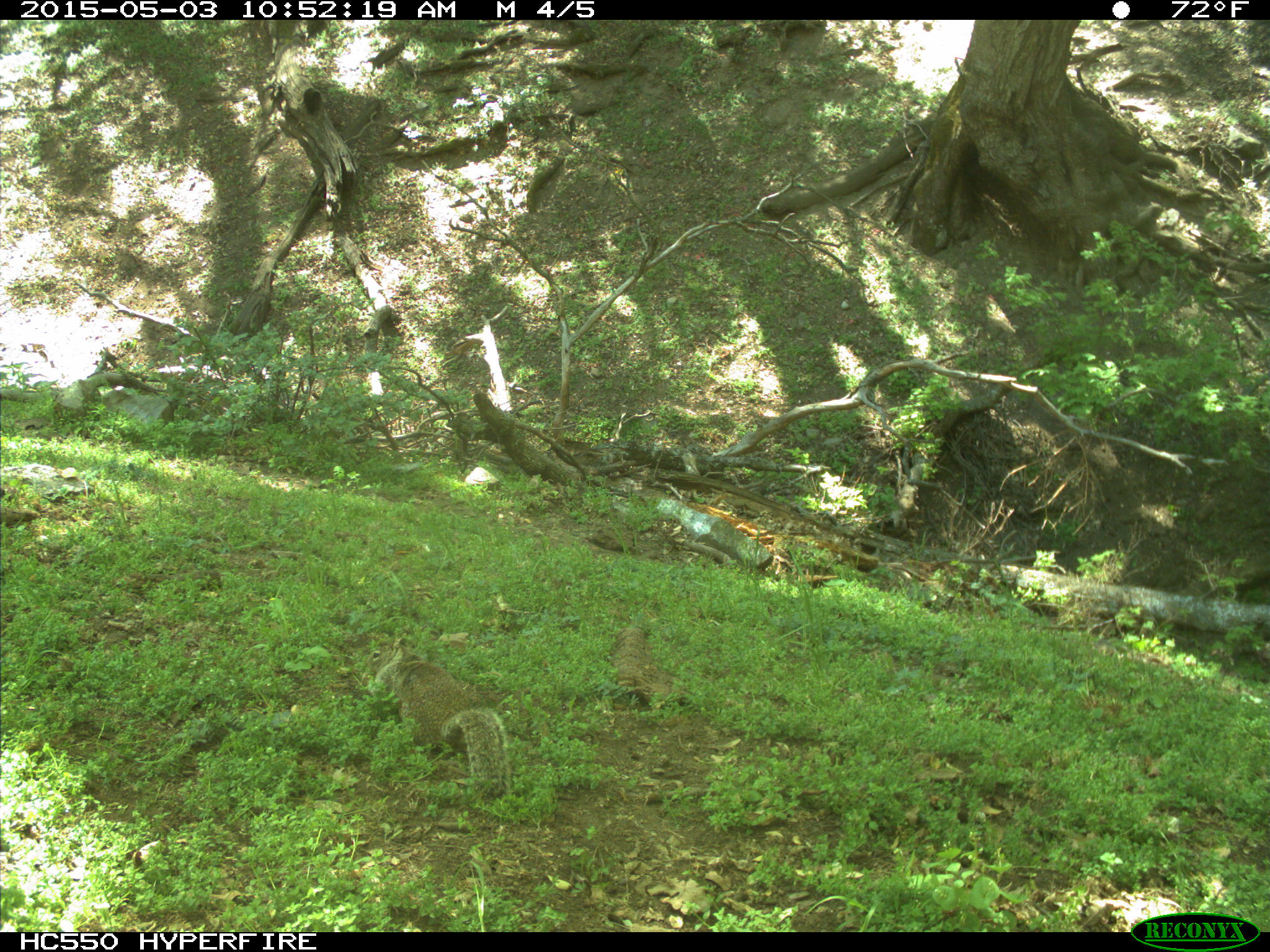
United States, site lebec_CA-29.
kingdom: Animalia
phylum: Chordata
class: Mammalia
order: Rodentia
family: Sciuridae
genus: Otospermophilus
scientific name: Otospermophilus beecheyi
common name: california ground squirrel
Otospermophilus beecheyi (california ground squirrel).